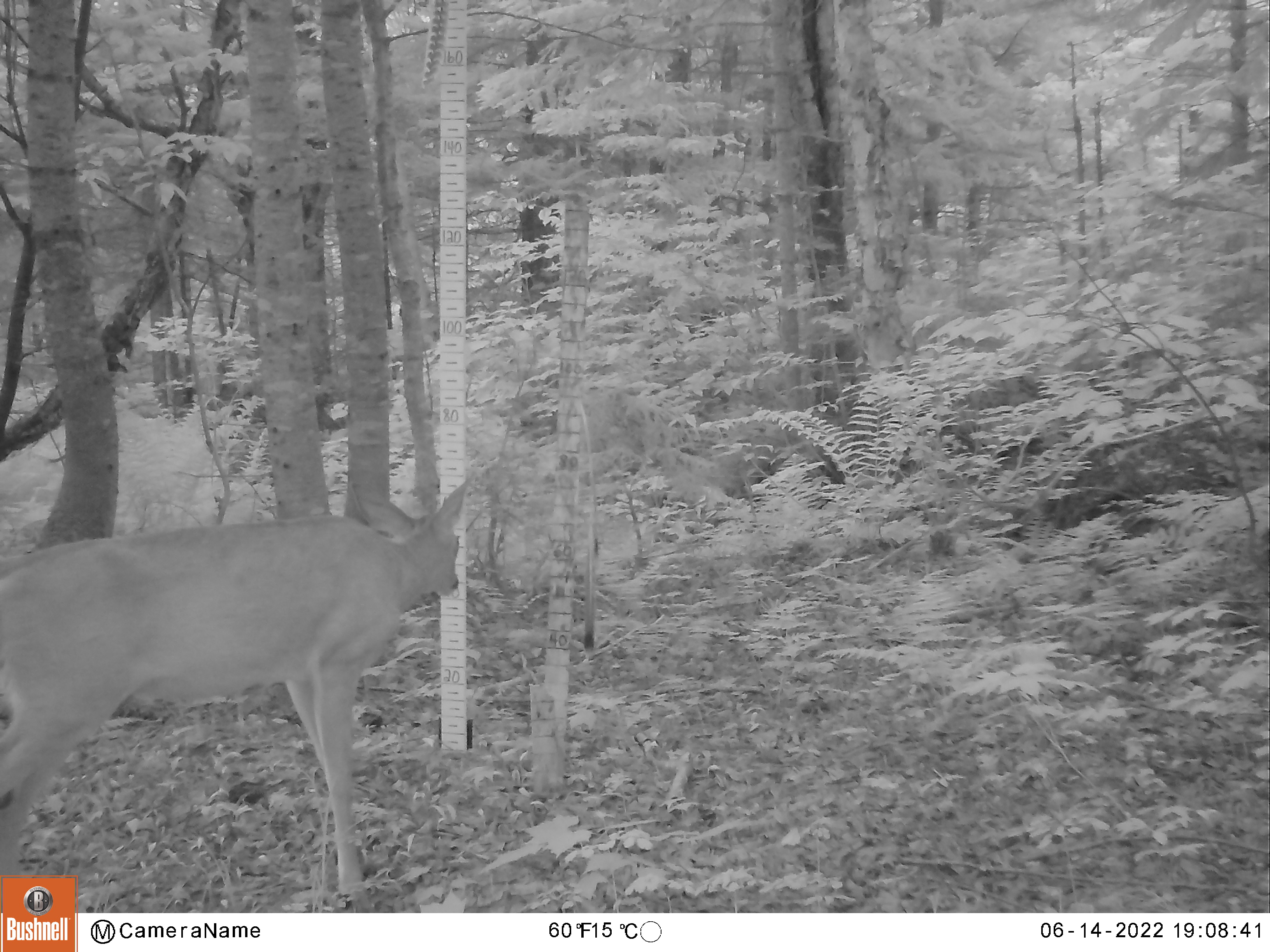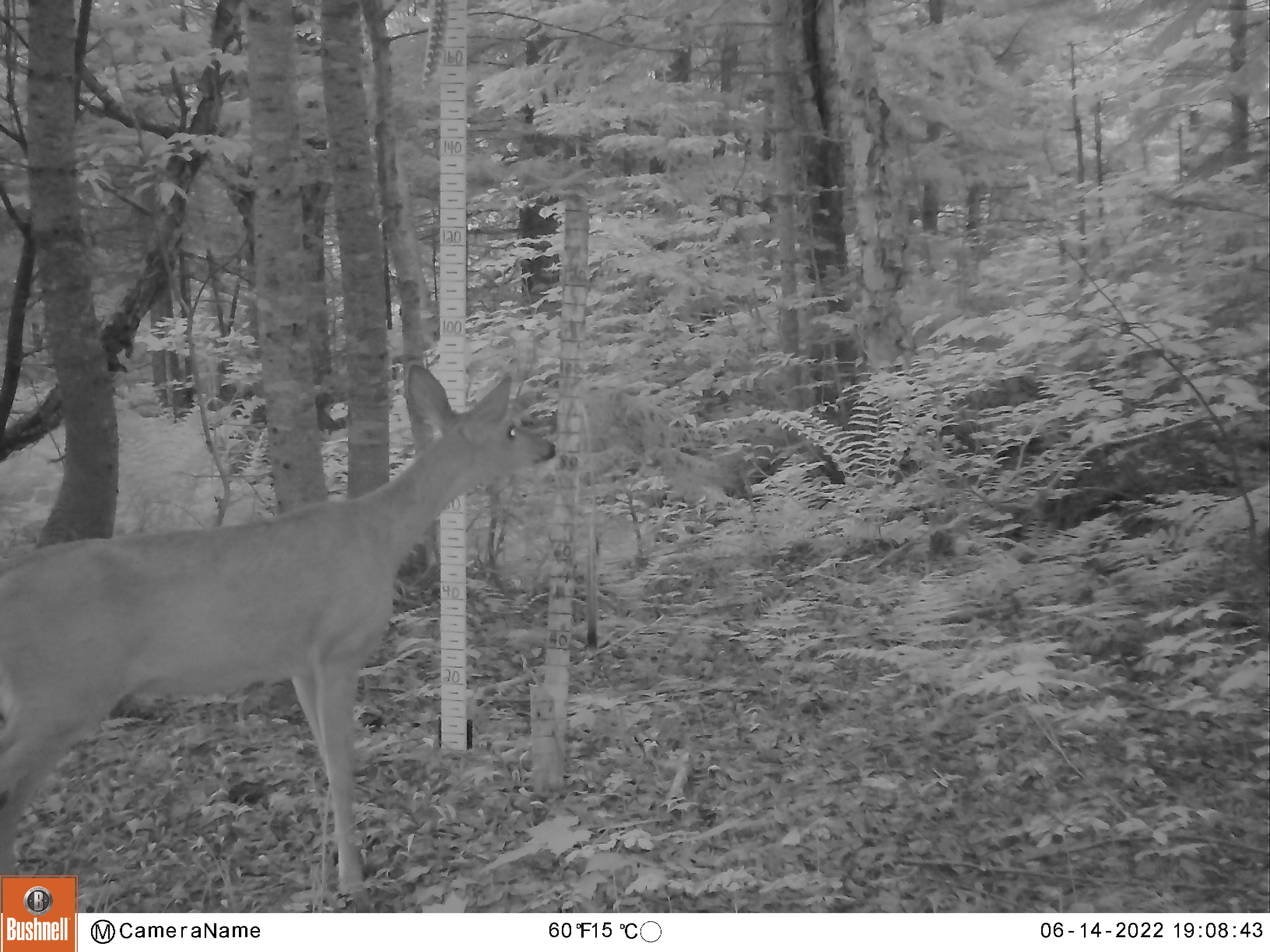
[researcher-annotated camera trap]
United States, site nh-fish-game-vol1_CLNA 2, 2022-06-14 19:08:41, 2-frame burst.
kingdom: Animalia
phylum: Chordata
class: Mammalia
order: Artiodactyla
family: Cervidae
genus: Odocoileus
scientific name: Odocoileus virginianus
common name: white-tailed deer